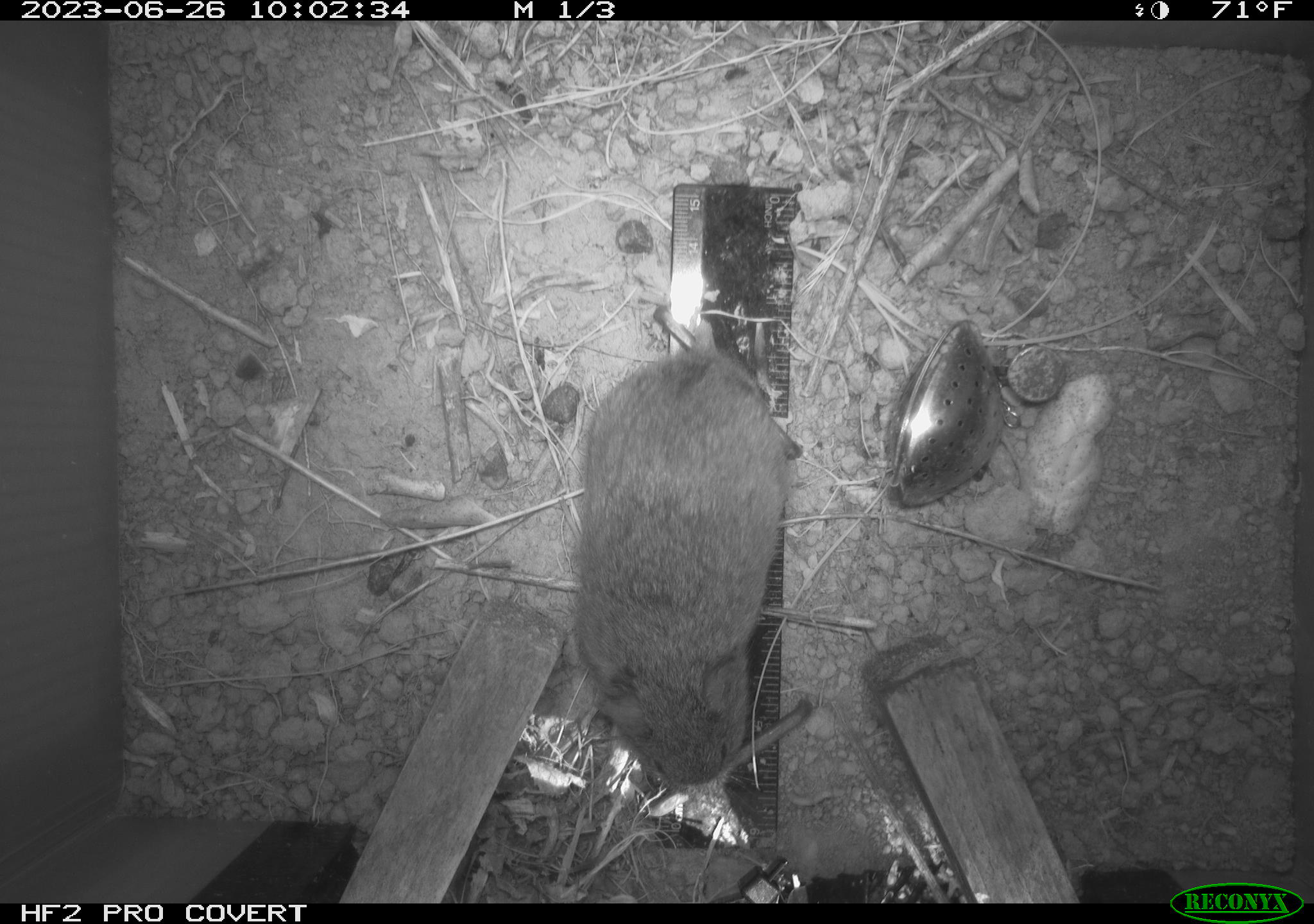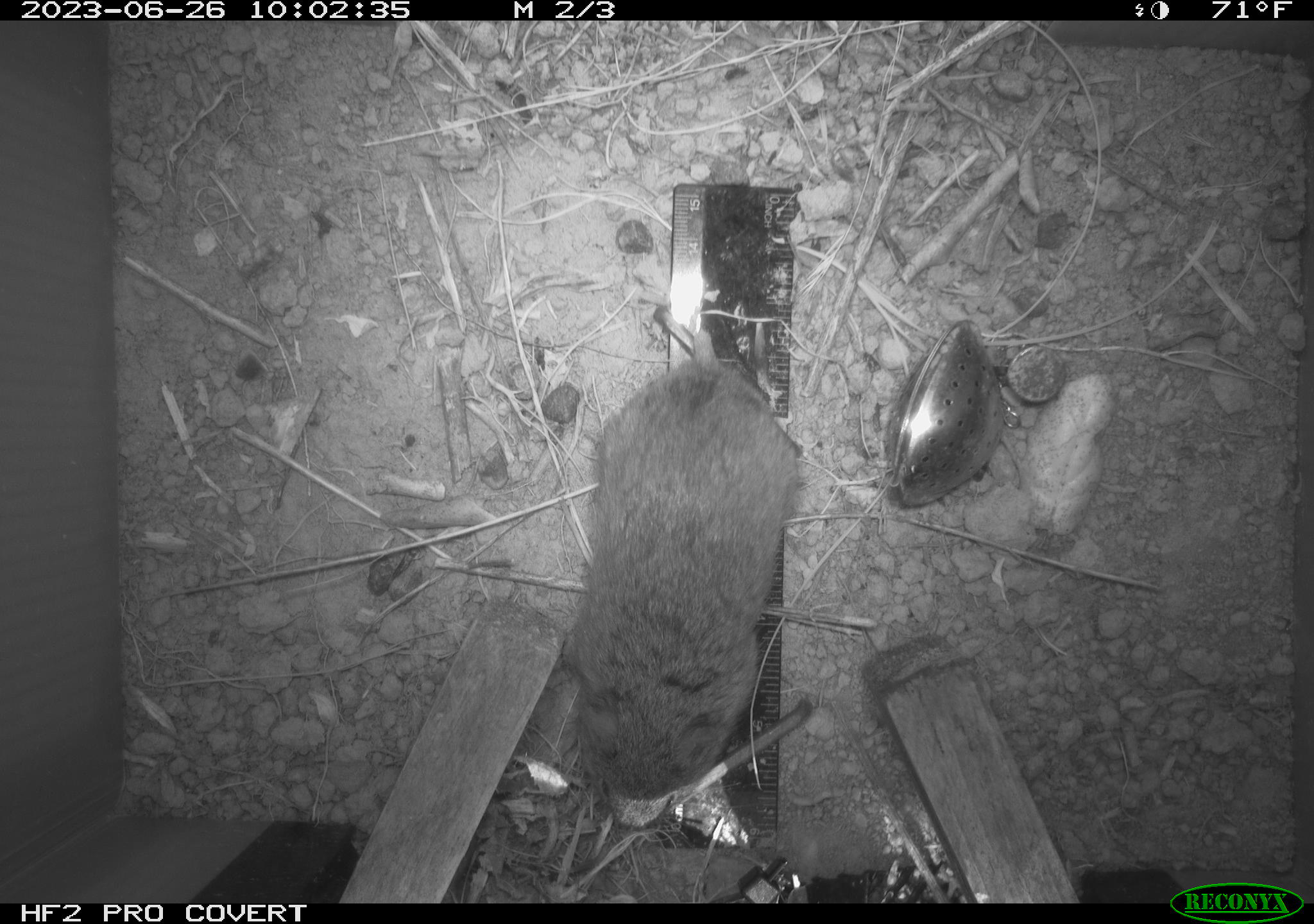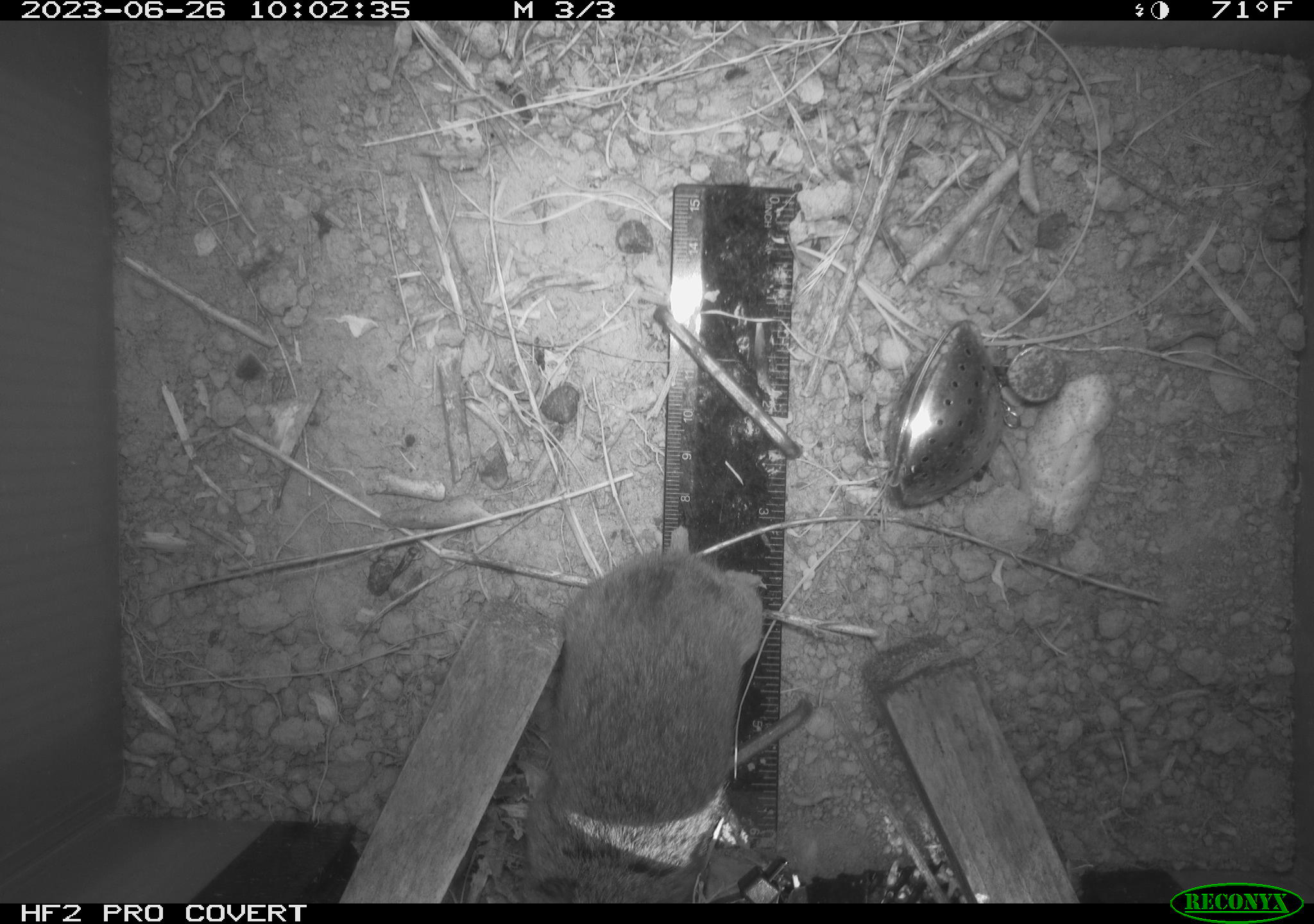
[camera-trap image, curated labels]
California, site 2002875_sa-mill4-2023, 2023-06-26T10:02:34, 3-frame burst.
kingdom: Animalia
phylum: Chordata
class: Mammalia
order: Rodentia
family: Cricetidae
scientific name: Arvicolinae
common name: voles, lemmings, and muskrats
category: arvicolinae subfamily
Arvicolinae subfamily (voles, lemmings, and muskrats) (Arvicolinae).